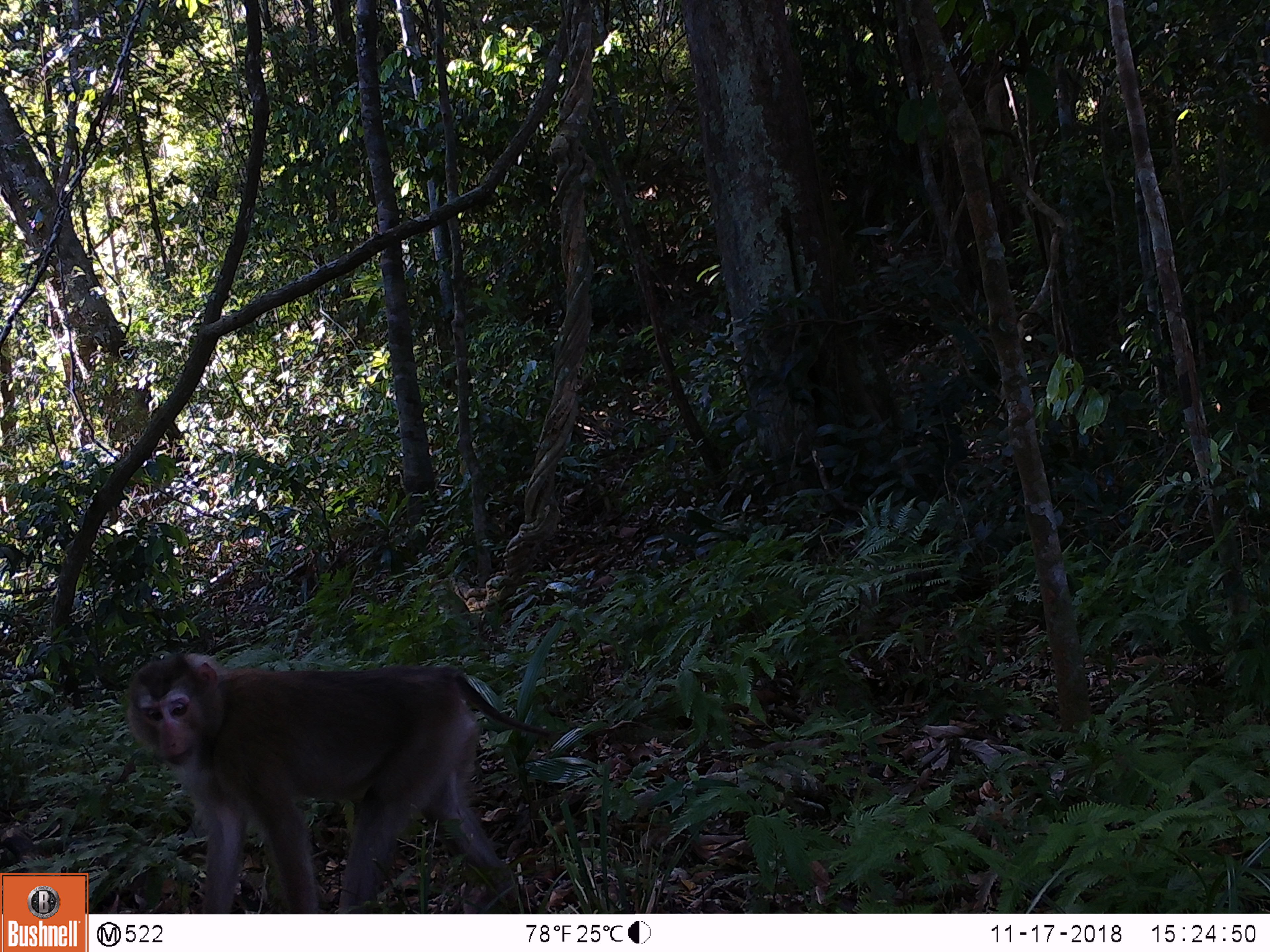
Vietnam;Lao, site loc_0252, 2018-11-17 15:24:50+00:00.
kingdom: Animalia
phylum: Chordata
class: Mammalia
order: Primates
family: Cercopithecidae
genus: Macaca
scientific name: Macaca nemestrina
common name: pig-tailed macaque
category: pig tailed macaque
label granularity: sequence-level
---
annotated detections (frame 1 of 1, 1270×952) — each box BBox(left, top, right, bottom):
pig tailed macaque: BBox(123, 651, 568, 913)